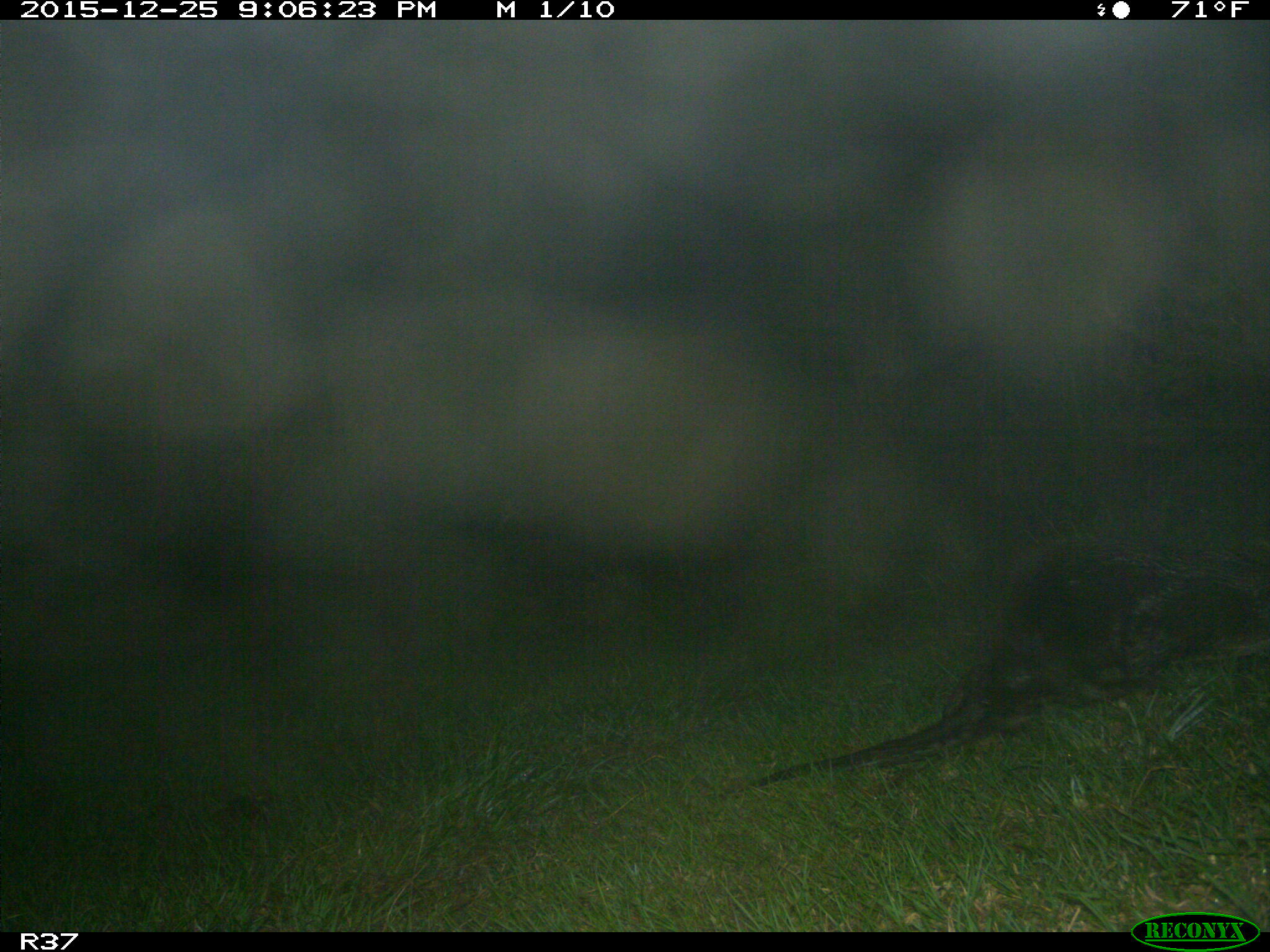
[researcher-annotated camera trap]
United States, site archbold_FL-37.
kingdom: Animalia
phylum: Chordata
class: Mammalia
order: Carnivora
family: Mustelidae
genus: Lontra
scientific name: Lontra canadensis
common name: north american river otter